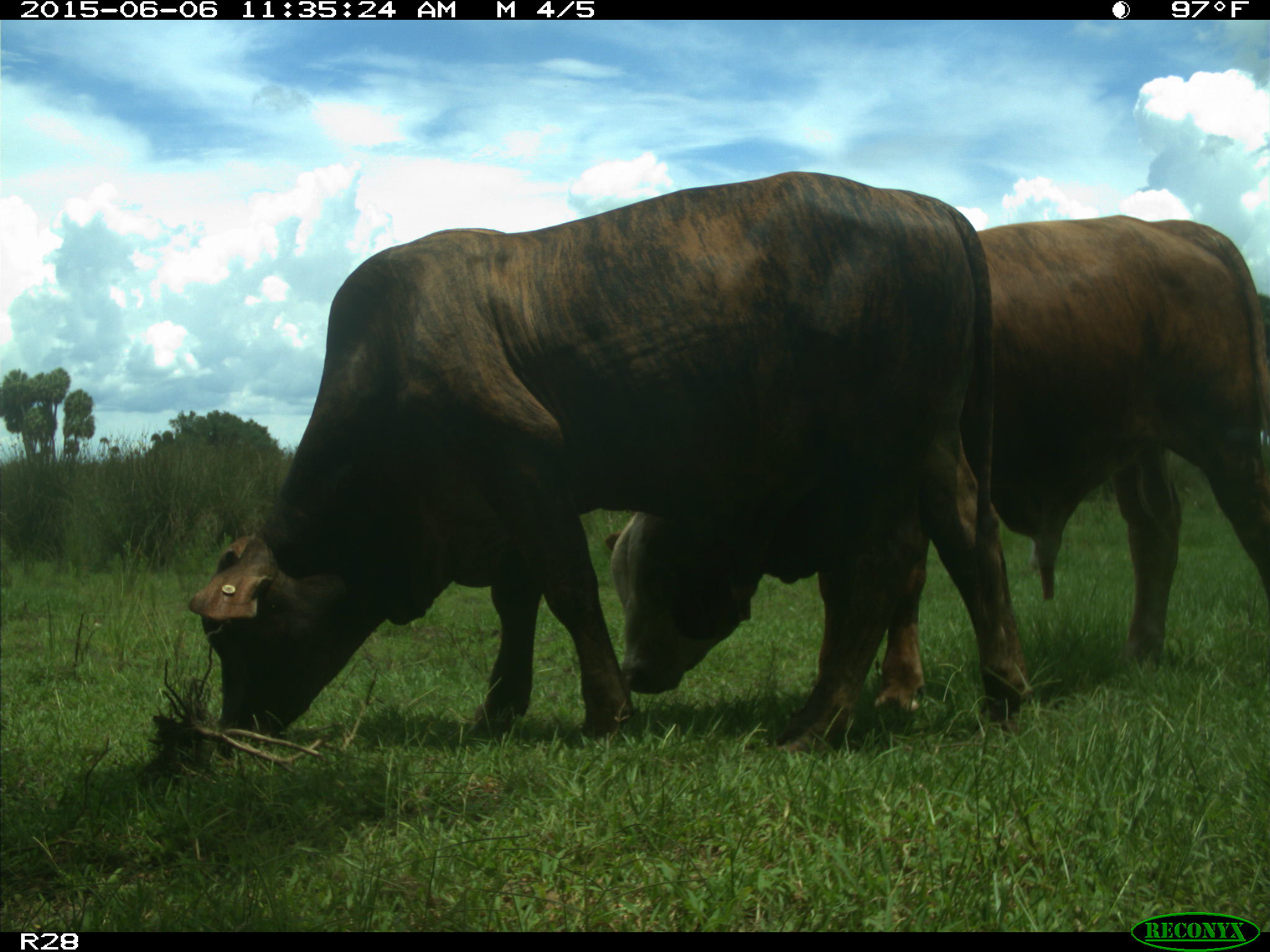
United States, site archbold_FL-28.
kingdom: Animalia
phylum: Chordata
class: Mammalia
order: Artiodactyla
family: Bovidae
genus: Bos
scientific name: Bos taurus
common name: domestic cow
Bos taurus (domestic cow).